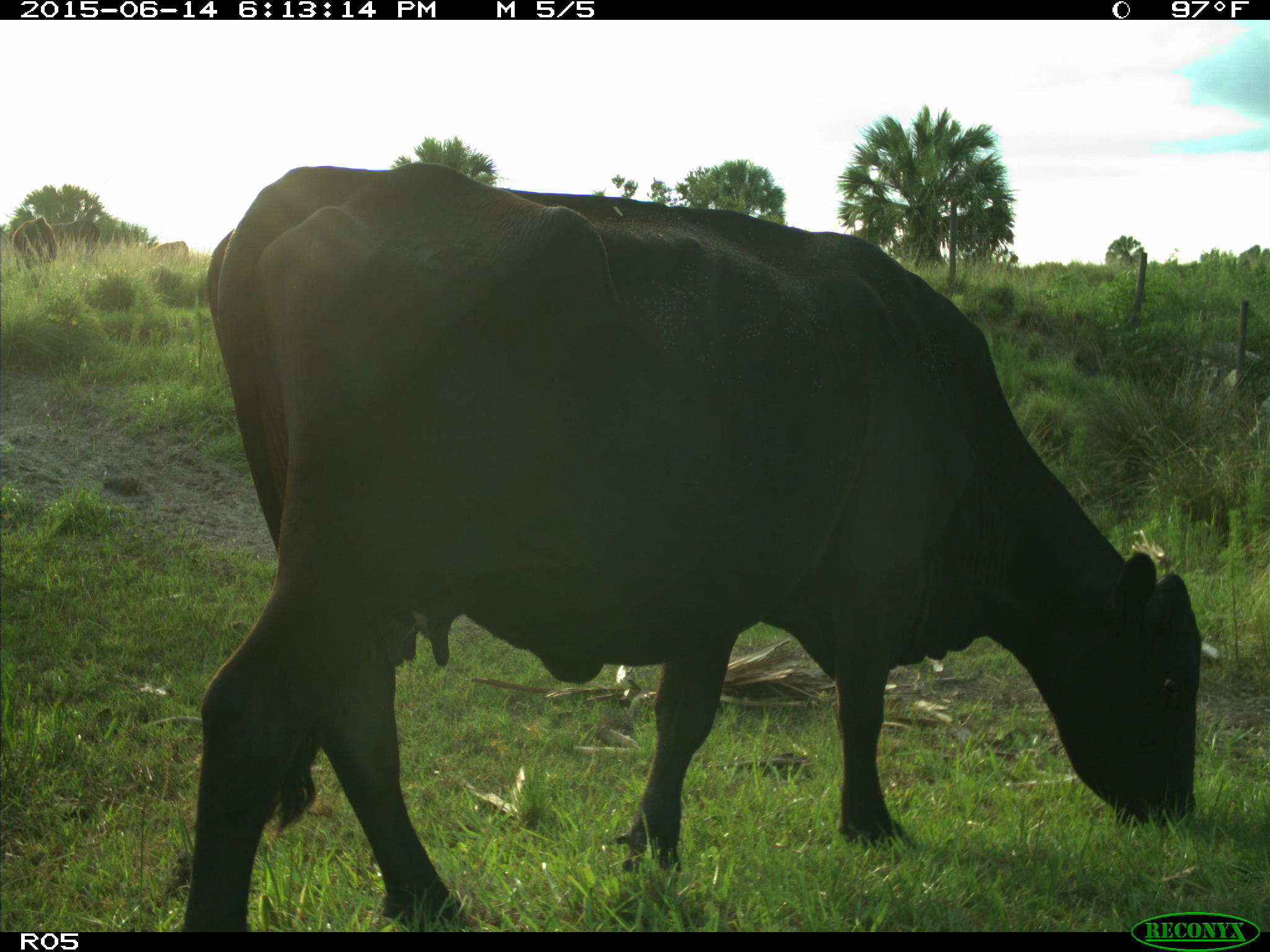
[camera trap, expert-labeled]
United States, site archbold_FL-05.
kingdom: Animalia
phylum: Chordata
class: Mammalia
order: Artiodactyla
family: Bovidae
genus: Bos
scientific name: Bos taurus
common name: domestic cow